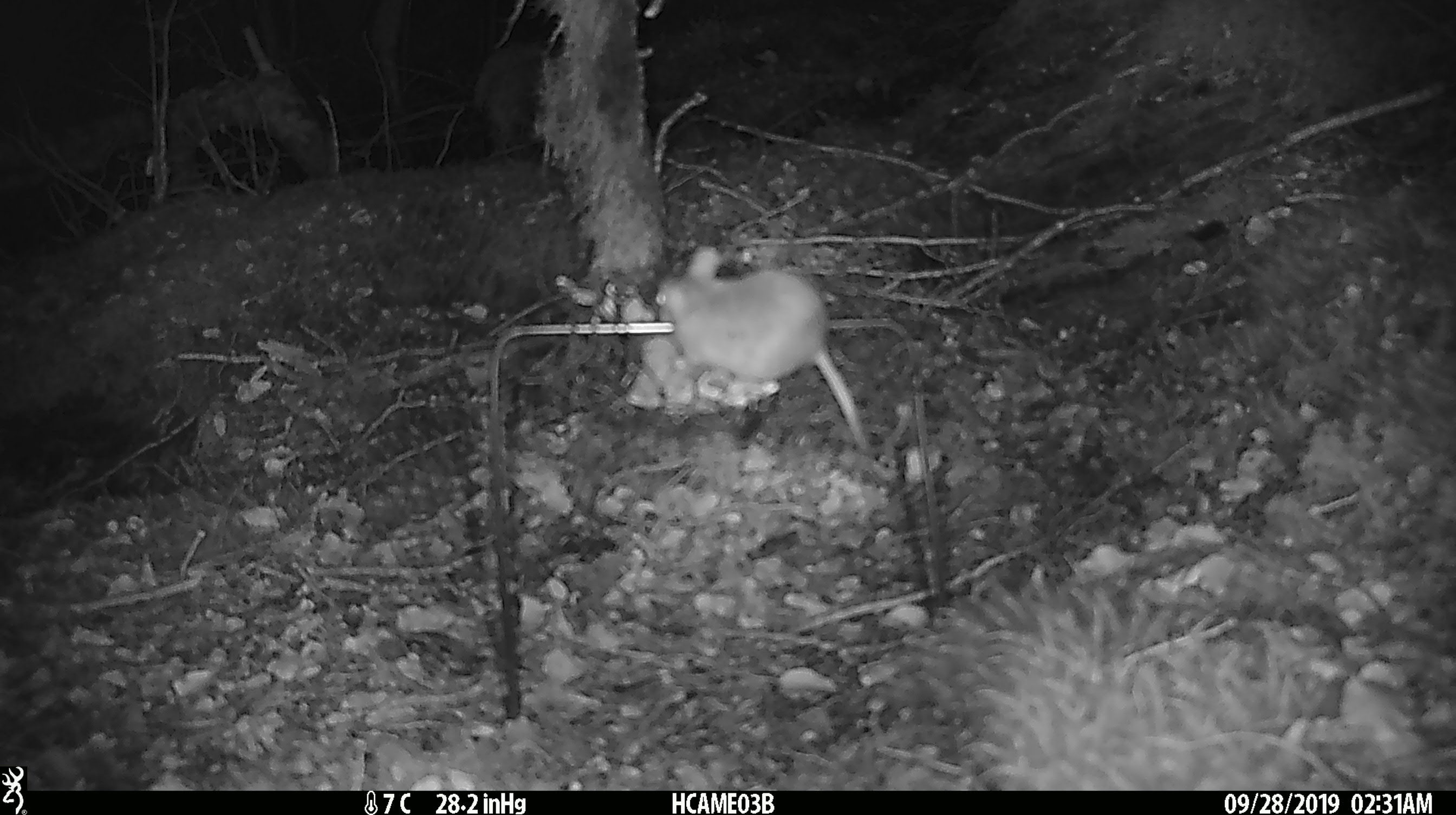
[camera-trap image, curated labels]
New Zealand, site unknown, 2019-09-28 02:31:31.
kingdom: Animalia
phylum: Chordata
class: Mammalia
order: Rodentia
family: Muridae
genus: Mus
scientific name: Mus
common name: mouse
Mouse (Mus).